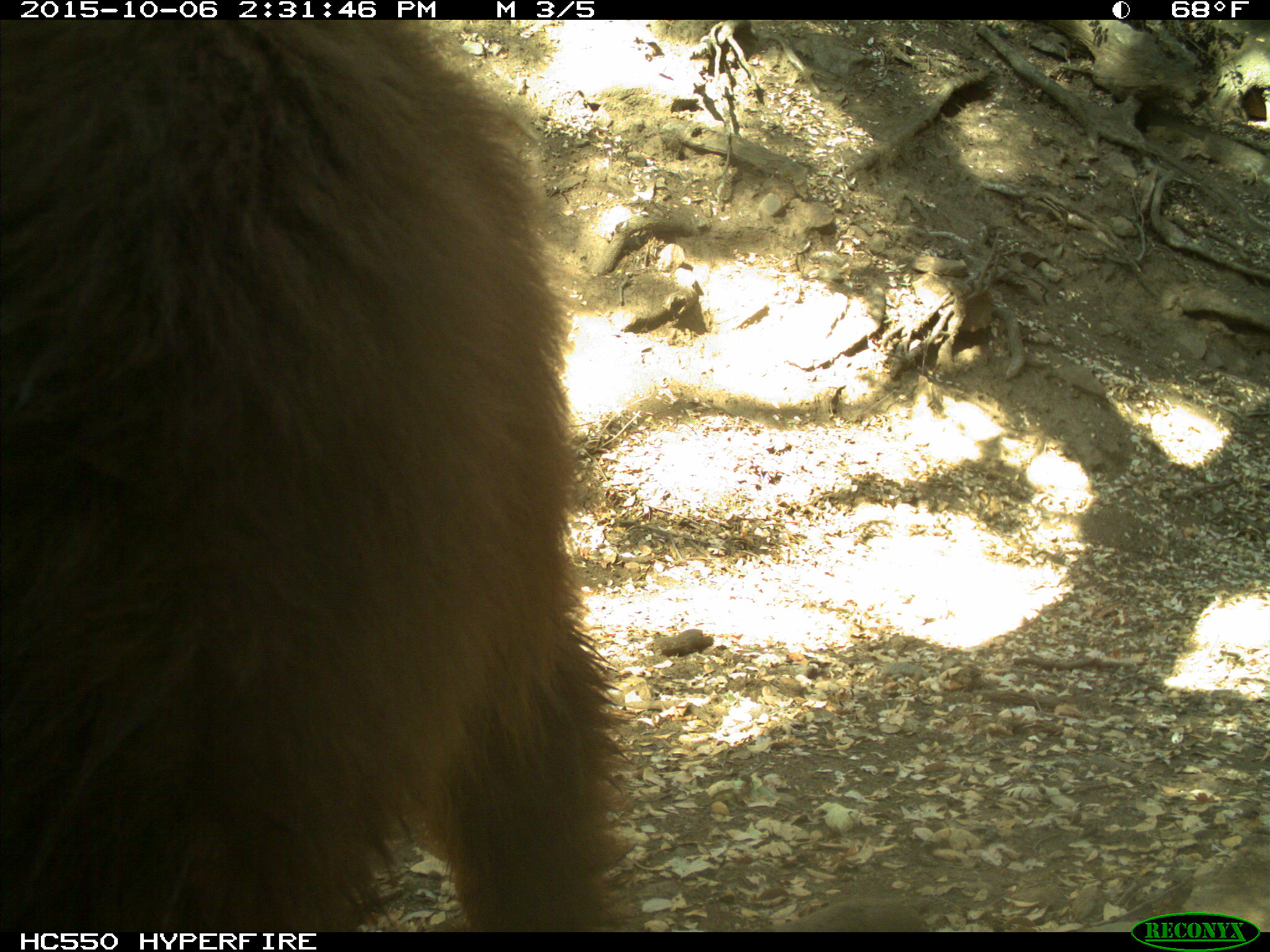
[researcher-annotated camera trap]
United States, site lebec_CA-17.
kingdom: Animalia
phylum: Chordata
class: Mammalia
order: Carnivora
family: Ursidae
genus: Ursus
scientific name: Ursus americanus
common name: american black bear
Ursus americanus (american black bear).